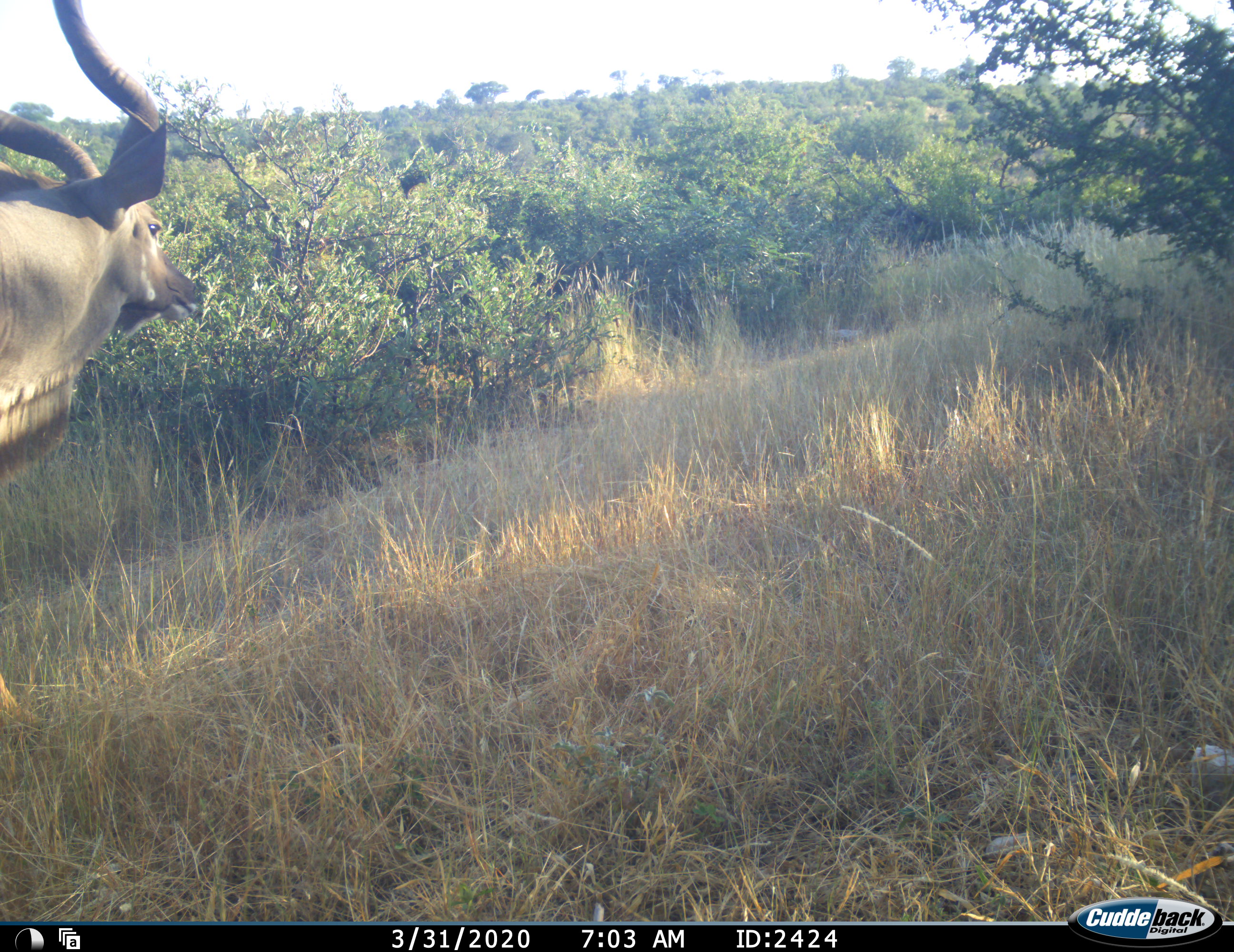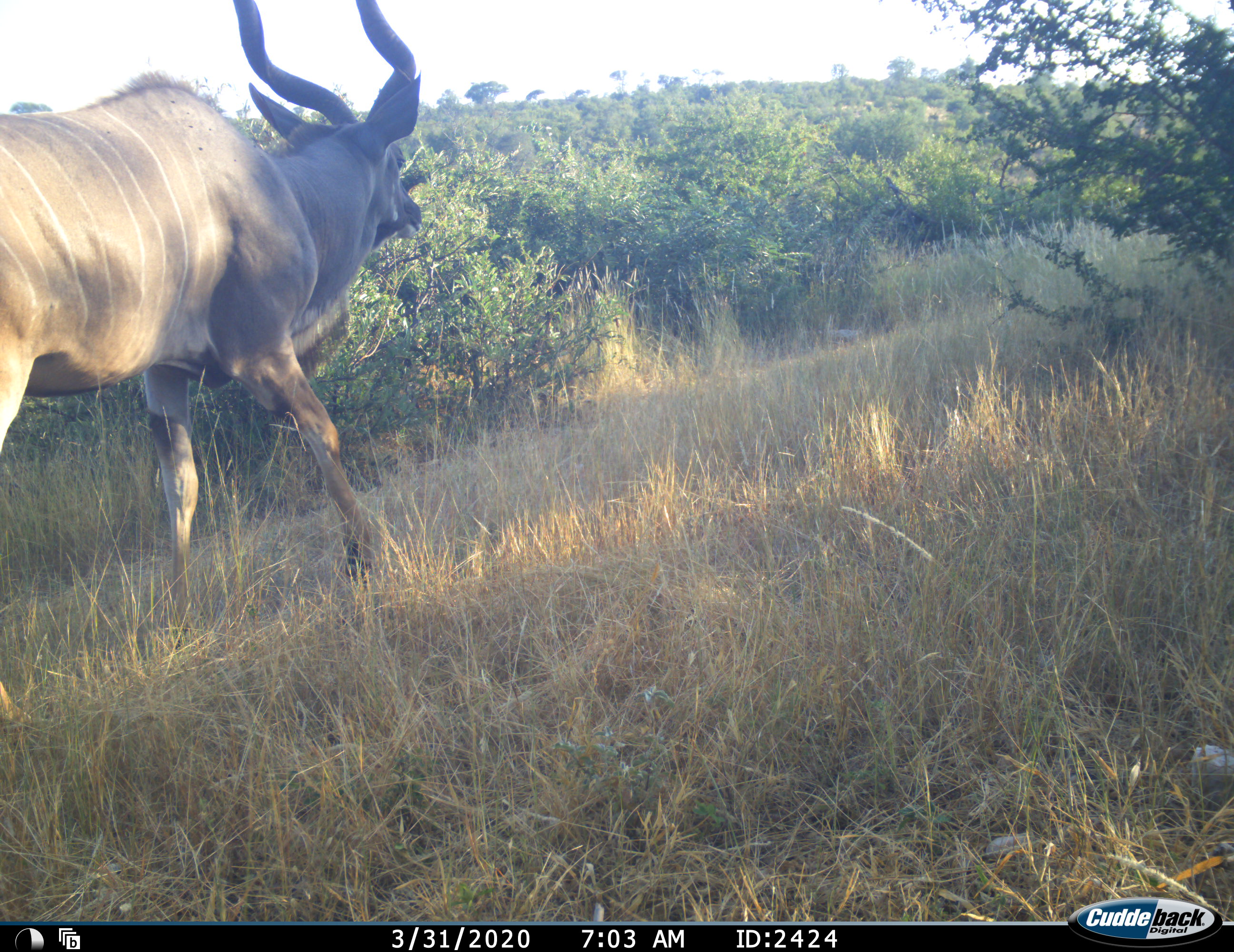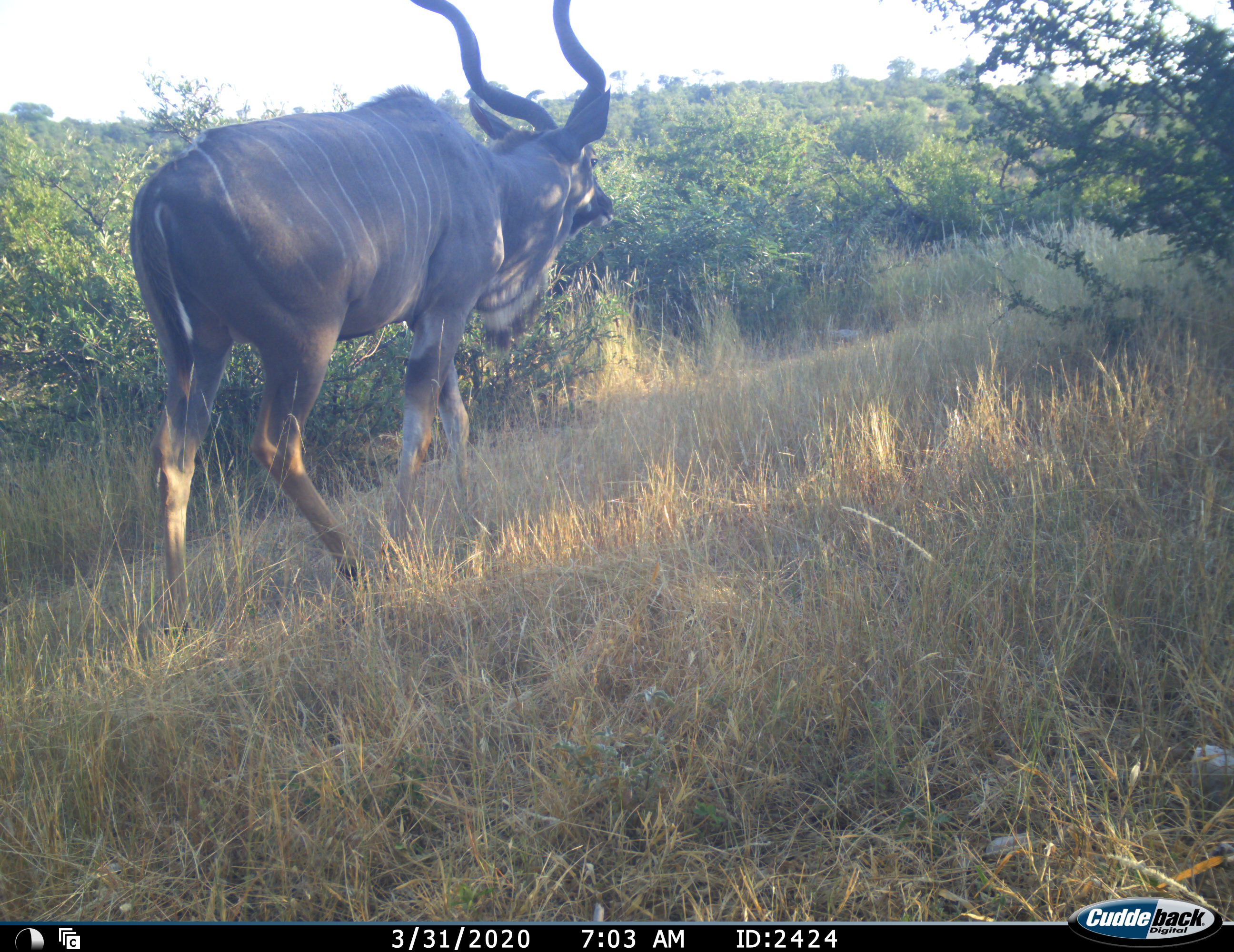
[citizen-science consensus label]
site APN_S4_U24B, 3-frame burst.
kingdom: Animalia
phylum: Chordata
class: Mammalia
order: Artiodactyla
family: Bovidae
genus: Tragelaphus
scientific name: Tragelaphus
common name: kudu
Kudu (Tragelaphus), count 1. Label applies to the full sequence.